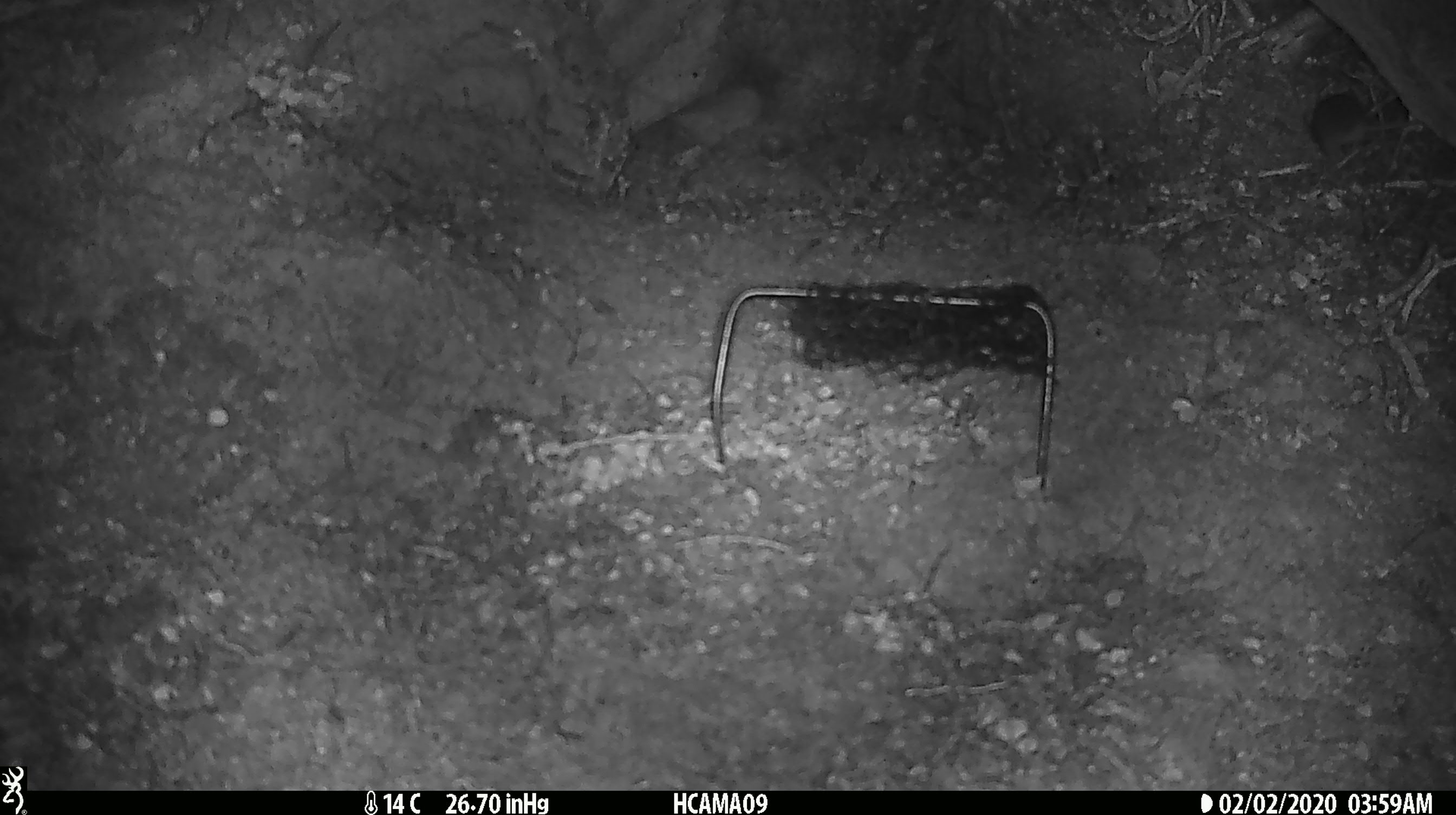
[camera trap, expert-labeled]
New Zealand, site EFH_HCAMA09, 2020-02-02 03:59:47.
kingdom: Animalia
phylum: Chordata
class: Mammalia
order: Rodentia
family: Muridae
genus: Mus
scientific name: Mus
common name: mouse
Mouse (Mus).